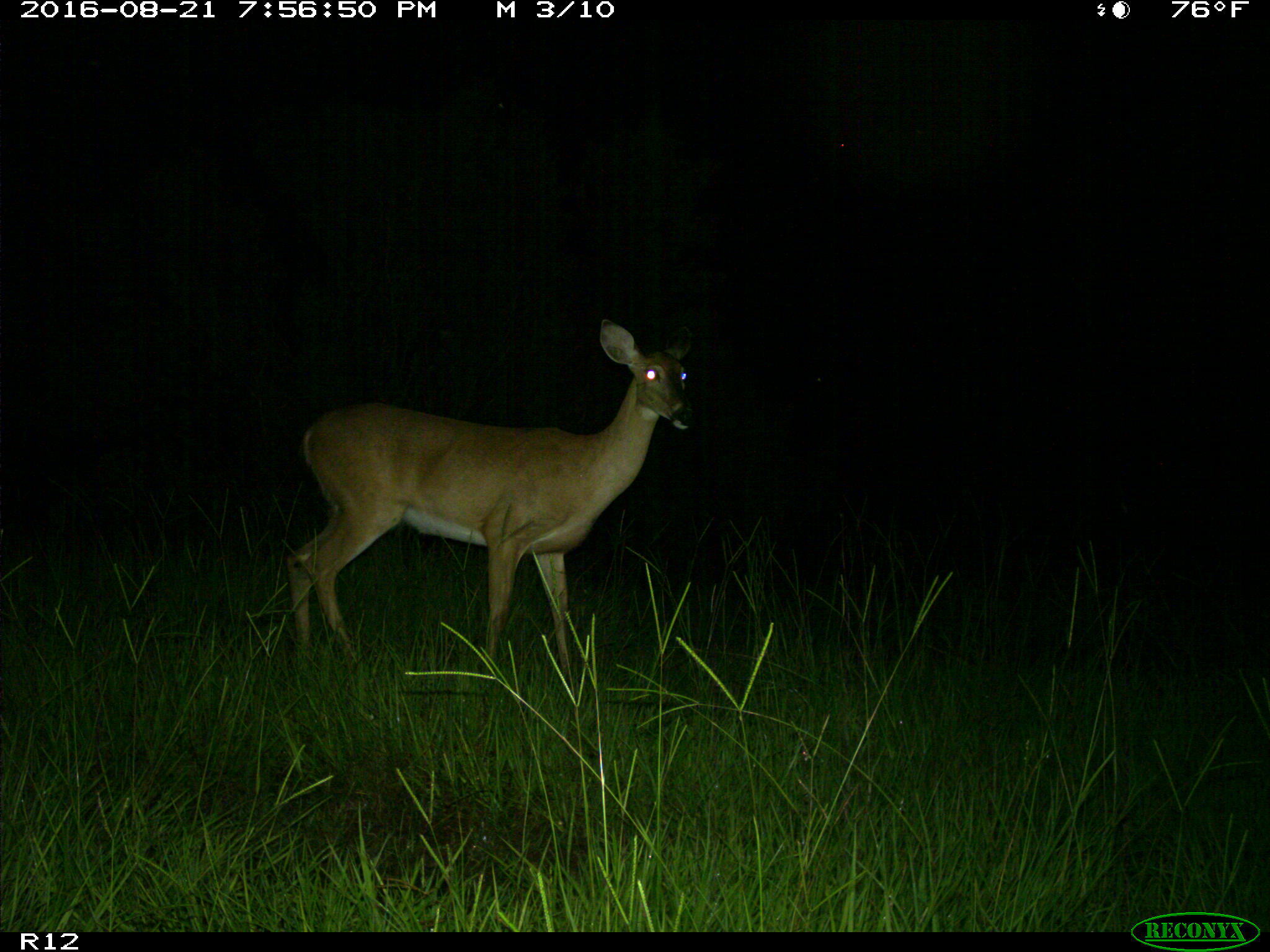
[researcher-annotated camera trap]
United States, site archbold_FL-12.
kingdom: Animalia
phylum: Chordata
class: Mammalia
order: Artiodactyla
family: Cervidae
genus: Odocoileus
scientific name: Odocoileus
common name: deer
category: unidentified deer